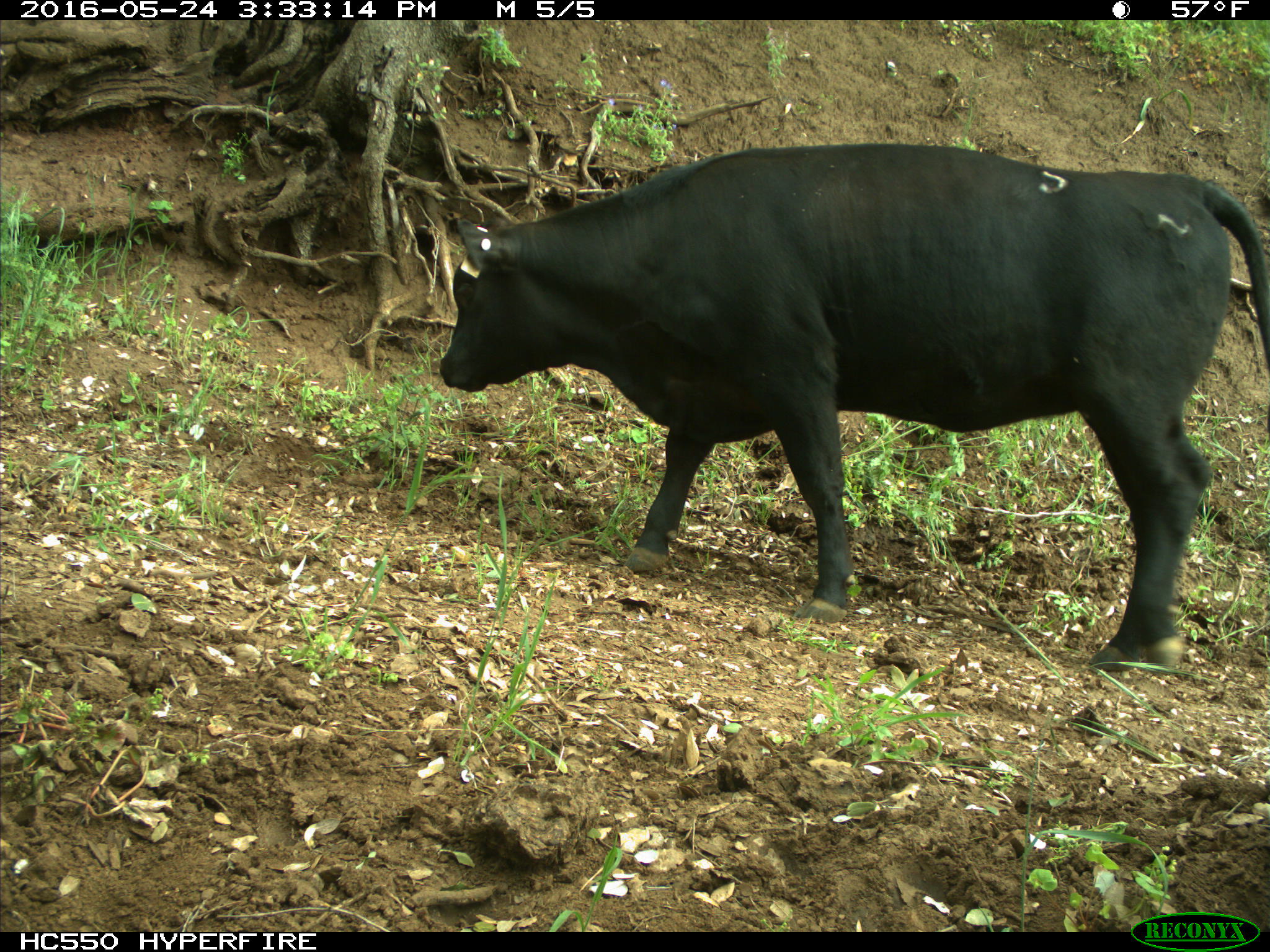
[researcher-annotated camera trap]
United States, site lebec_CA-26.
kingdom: Animalia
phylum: Chordata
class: Mammalia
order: Artiodactyla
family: Bovidae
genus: Bos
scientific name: Bos taurus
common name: domestic cow